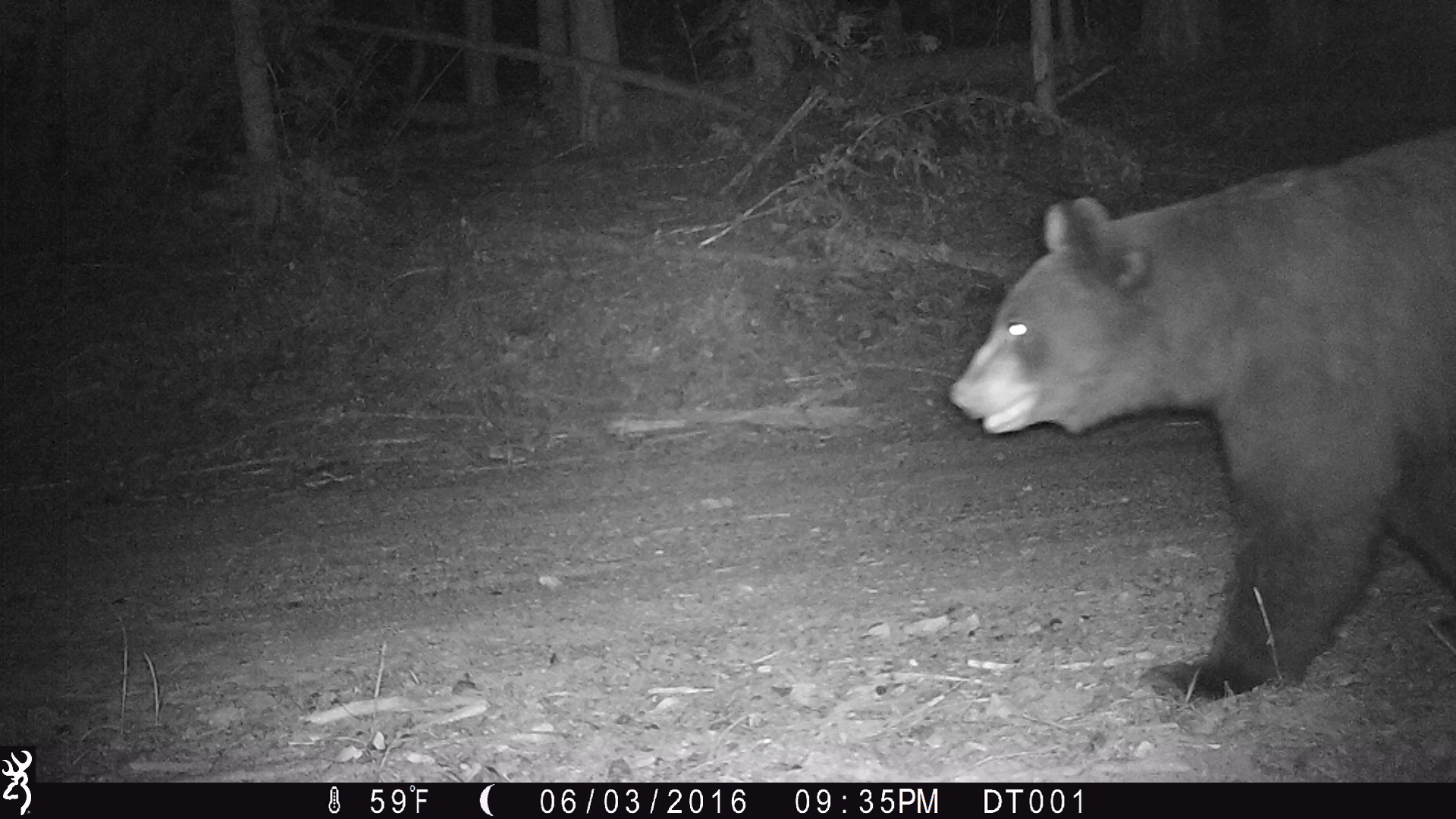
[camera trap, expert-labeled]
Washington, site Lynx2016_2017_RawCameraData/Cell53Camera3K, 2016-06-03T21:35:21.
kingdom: Animalia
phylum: Chordata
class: Mammalia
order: Carnivora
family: Ursidae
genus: Ursus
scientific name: Ursus americanus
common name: american black bear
Ursus americanus (american black bear). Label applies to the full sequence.